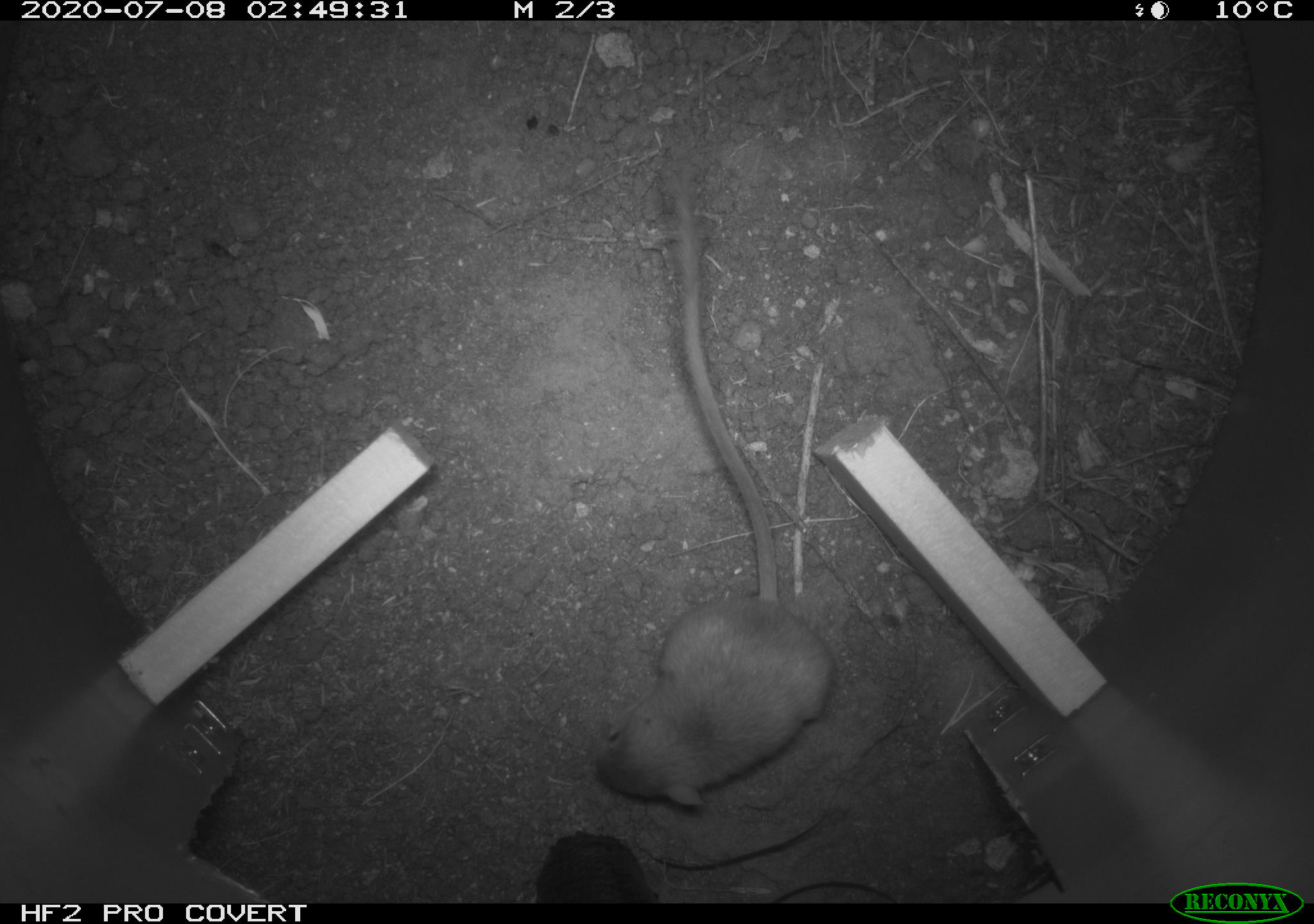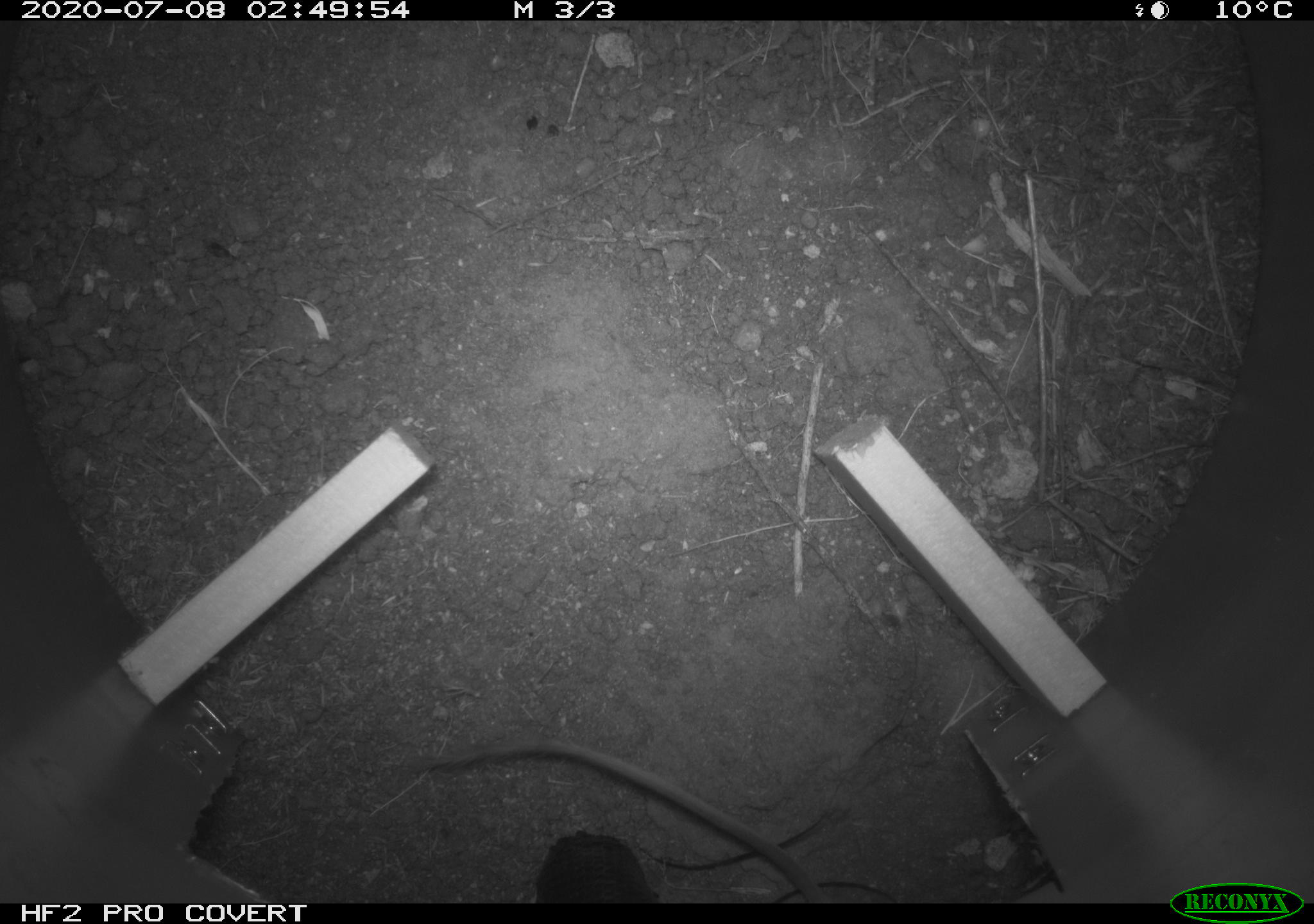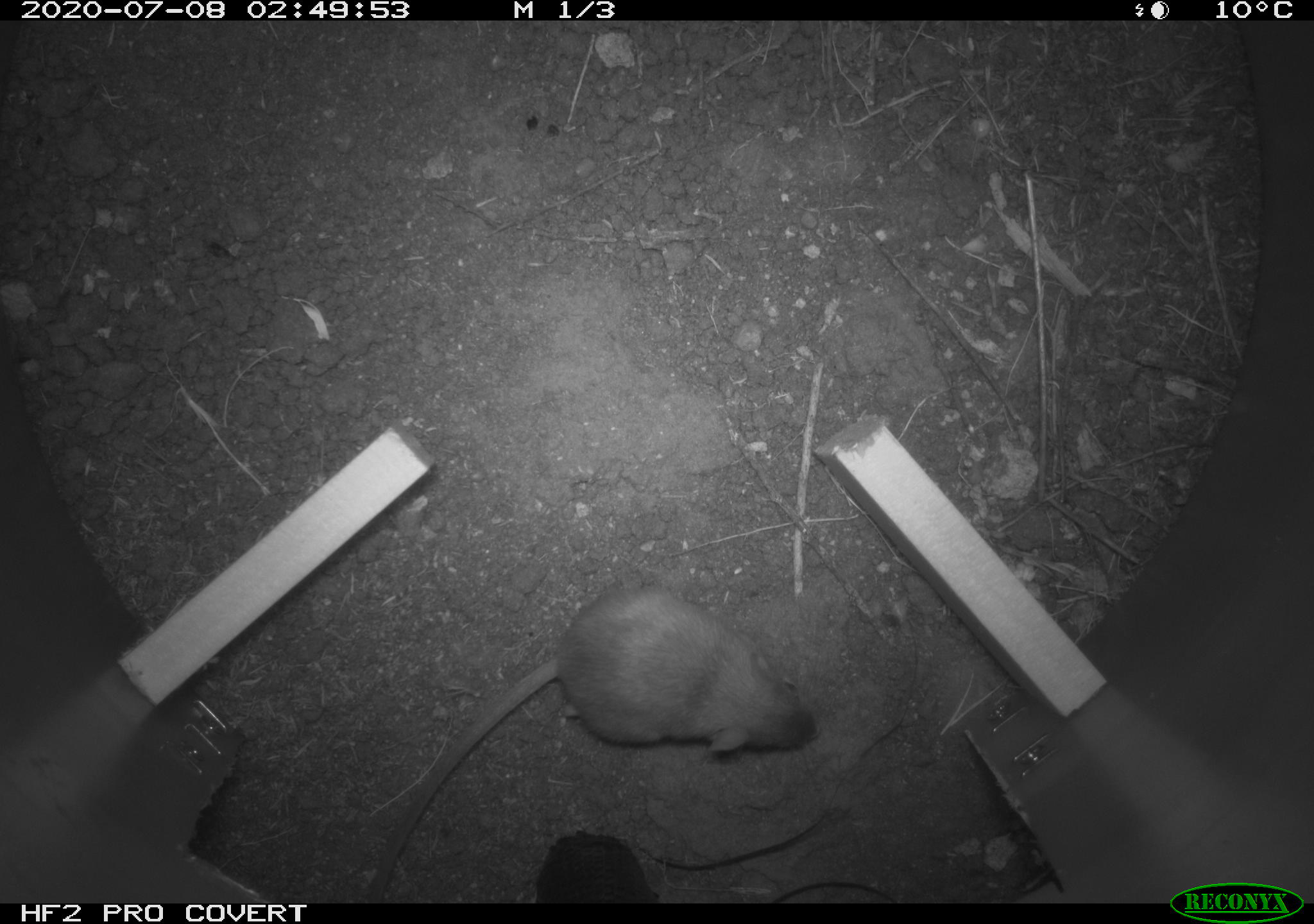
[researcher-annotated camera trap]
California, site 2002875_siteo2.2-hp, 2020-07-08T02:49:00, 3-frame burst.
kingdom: Animalia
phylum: Chordata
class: Mammalia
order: Rodentia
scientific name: Rodentia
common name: rodent